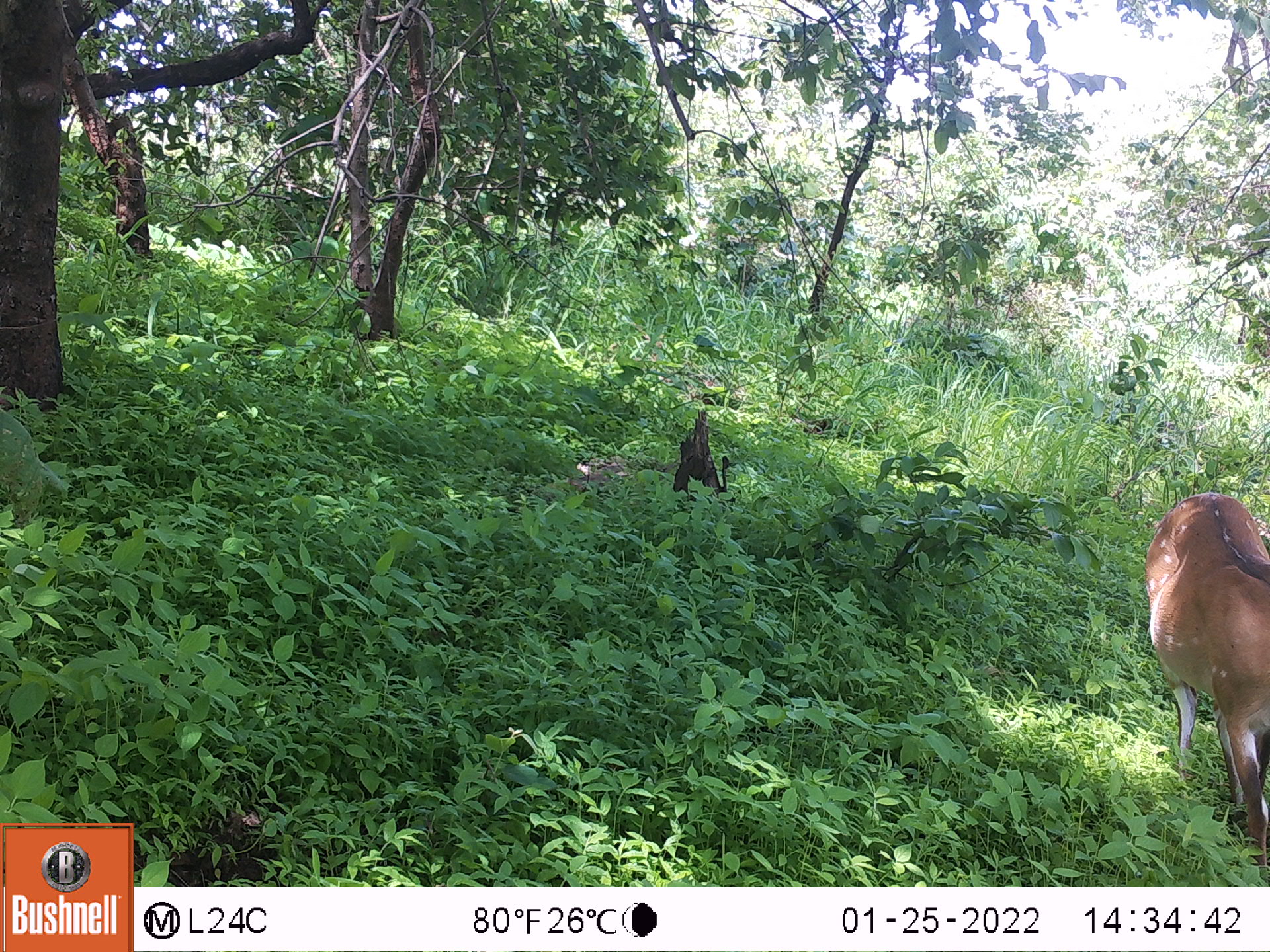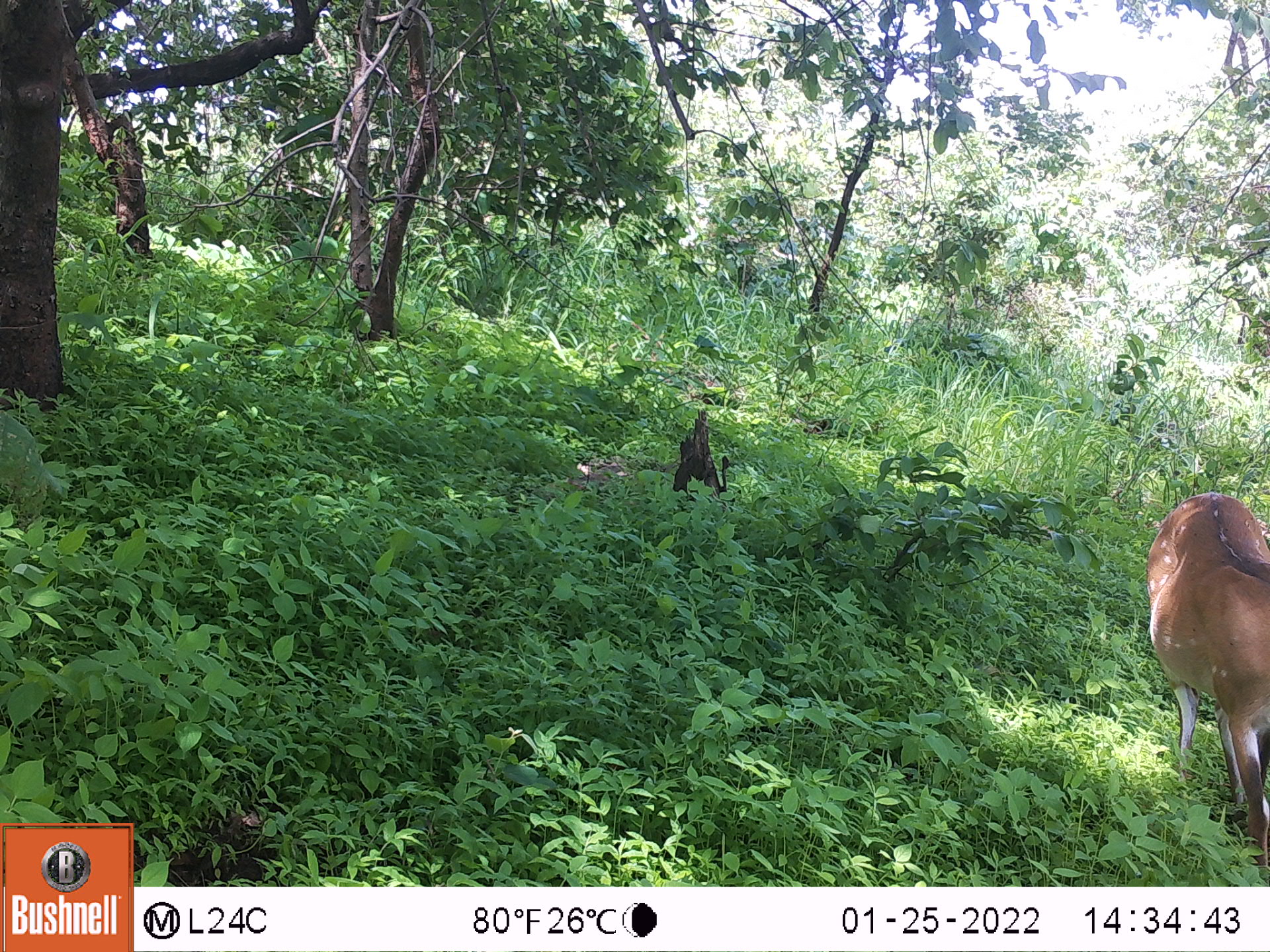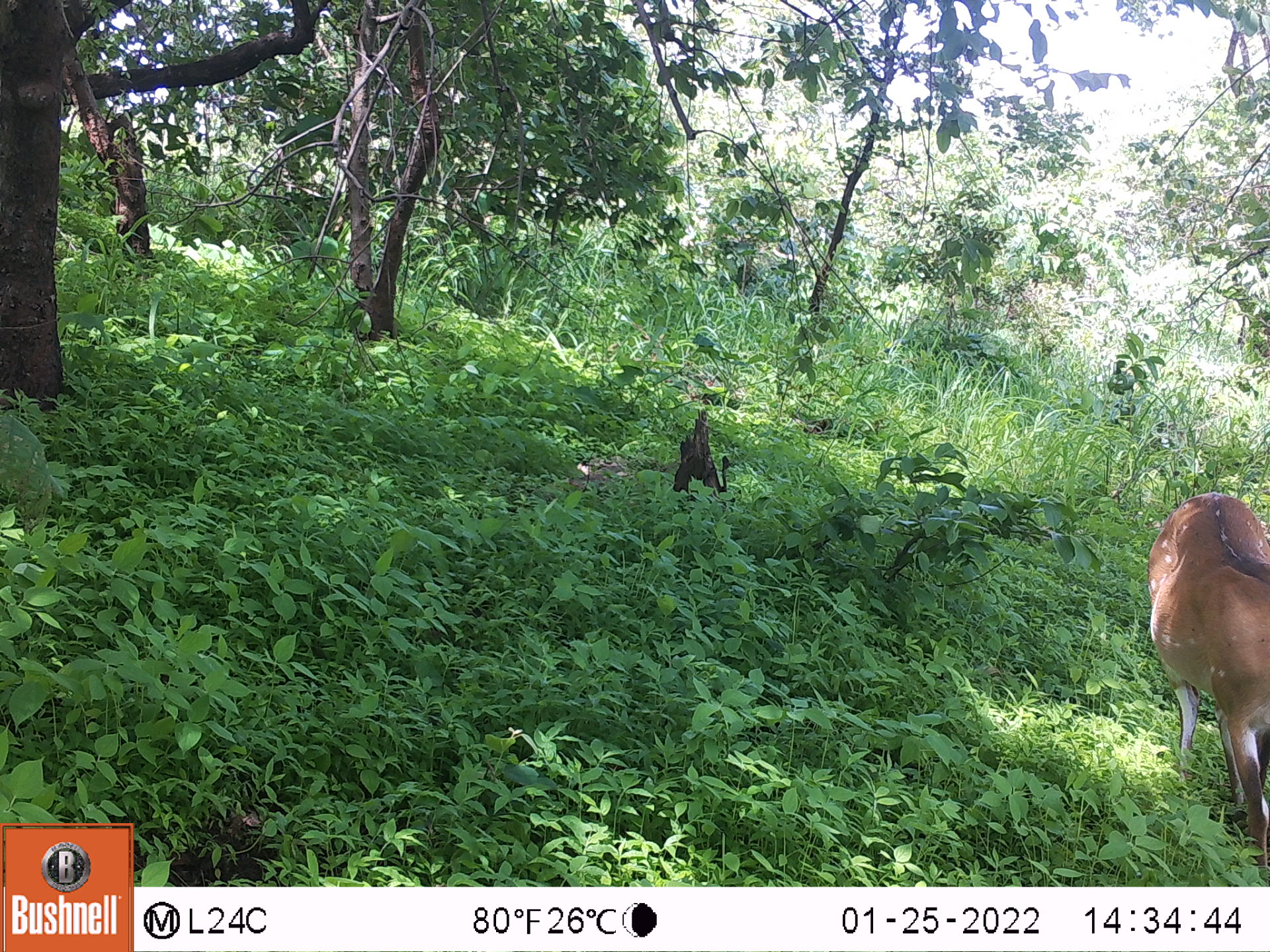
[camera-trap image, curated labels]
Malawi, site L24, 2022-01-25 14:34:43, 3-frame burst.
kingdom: Animalia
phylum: Chordata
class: Mammalia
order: Artiodactyla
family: Bovidae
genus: Tragelaphus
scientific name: Tragelaphus sylvaticus sylvaticus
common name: cape bushbuck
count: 1